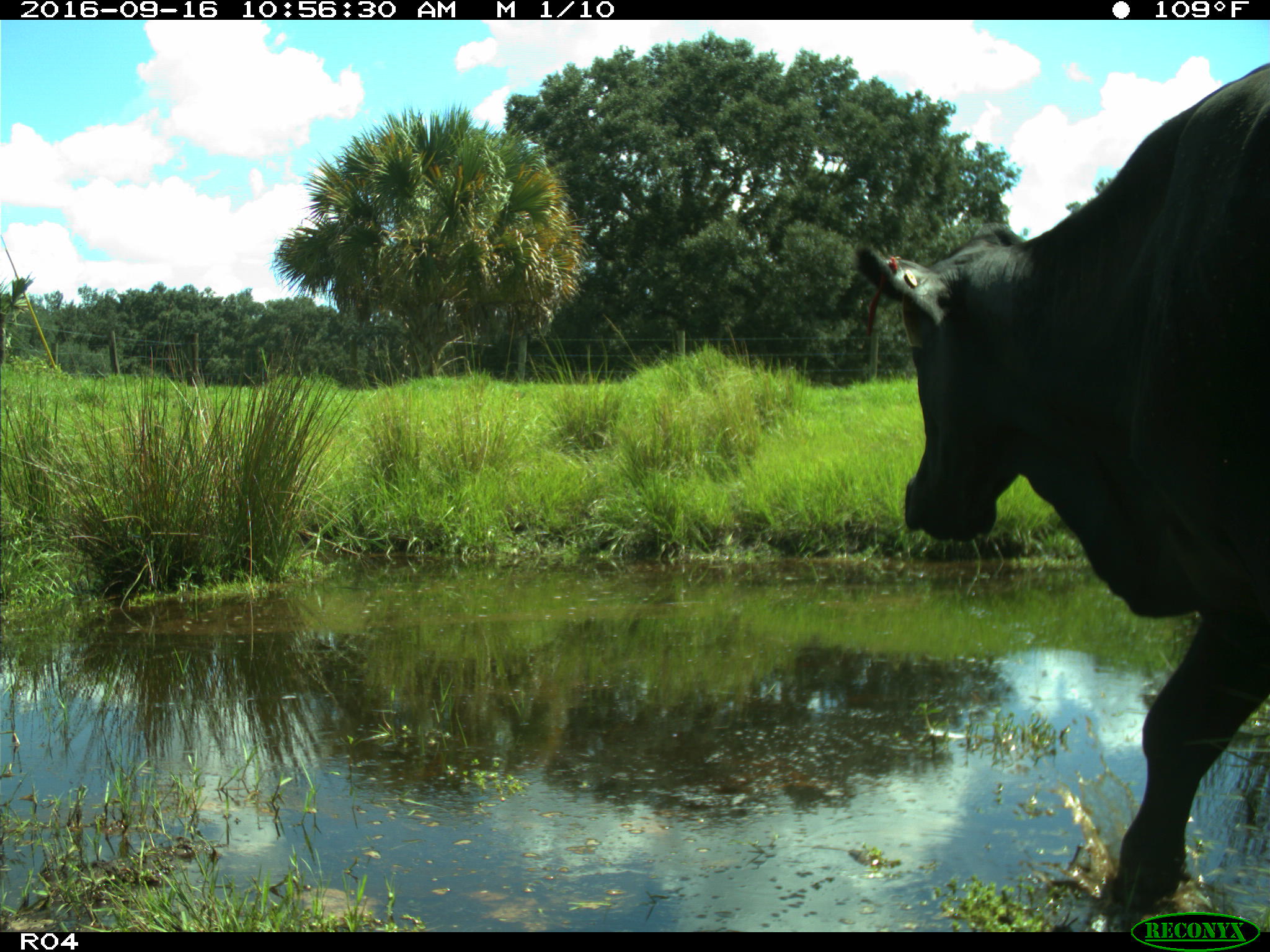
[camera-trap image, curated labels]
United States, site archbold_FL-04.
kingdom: Animalia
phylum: Chordata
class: Mammalia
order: Artiodactyla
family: Bovidae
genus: Bos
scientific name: Bos taurus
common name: domestic cow